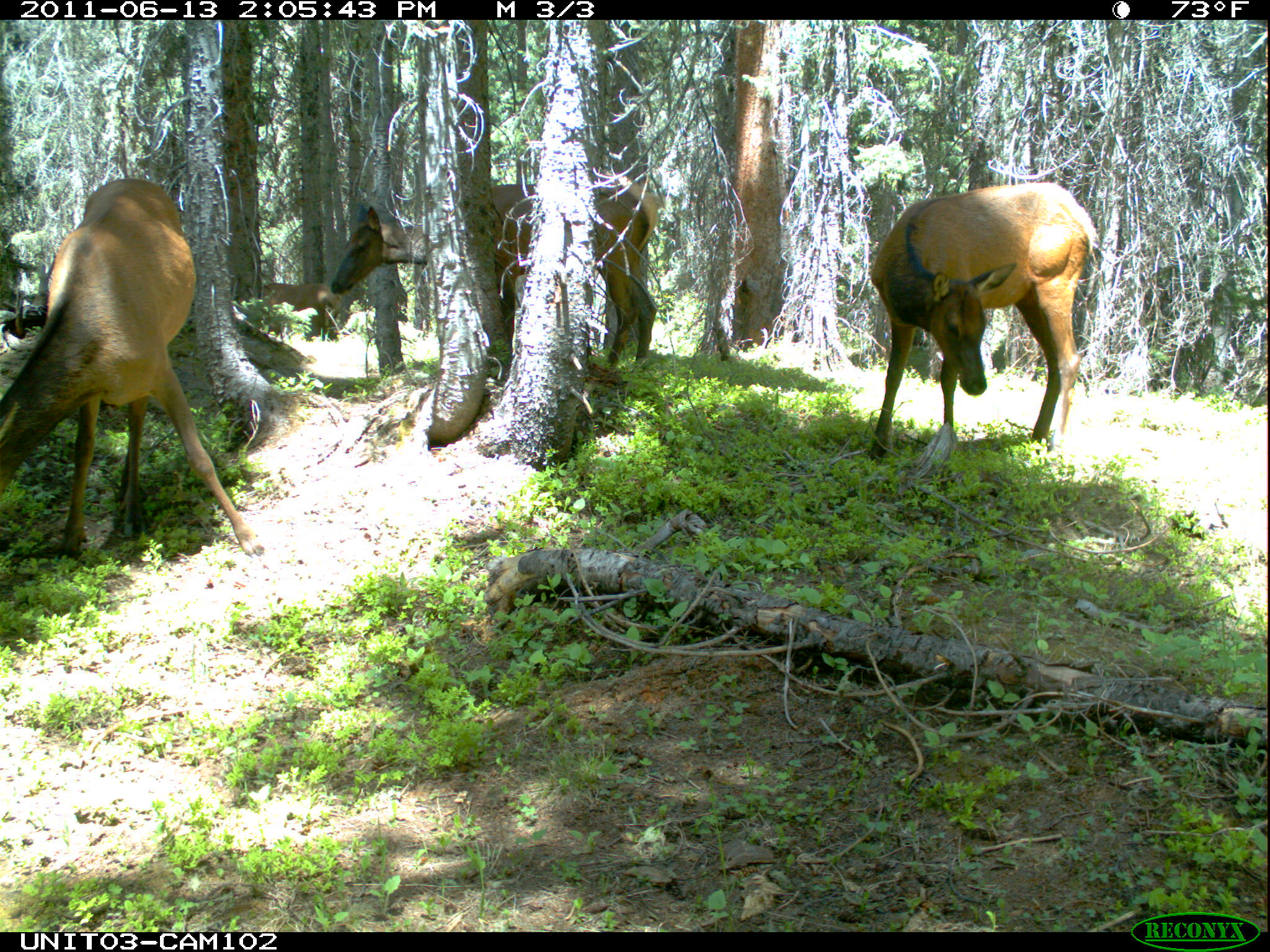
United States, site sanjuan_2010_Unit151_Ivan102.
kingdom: Animalia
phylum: Chordata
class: Mammalia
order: Artiodactyla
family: Cervidae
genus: Cervus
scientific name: Cervus elaphus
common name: red deer